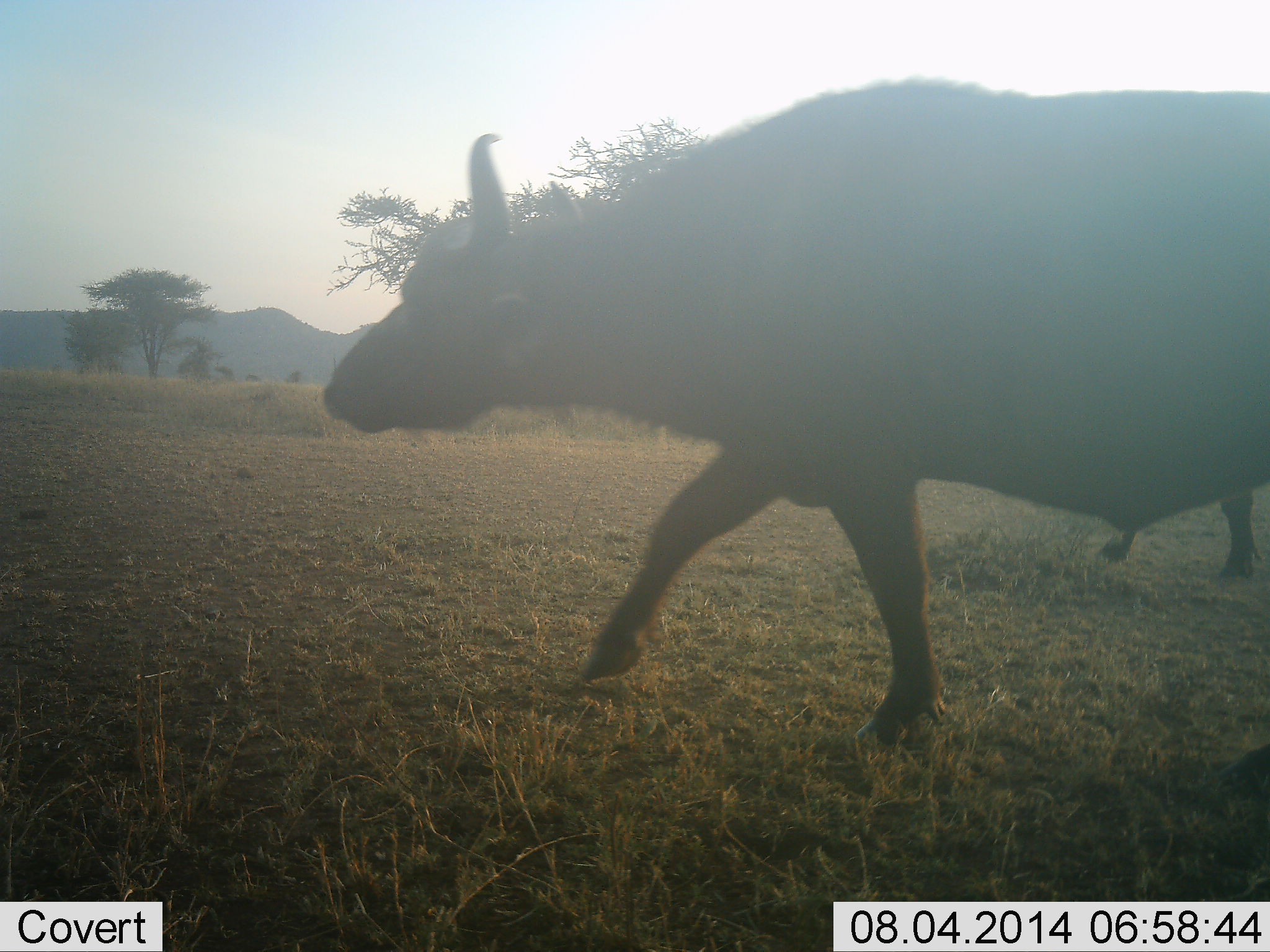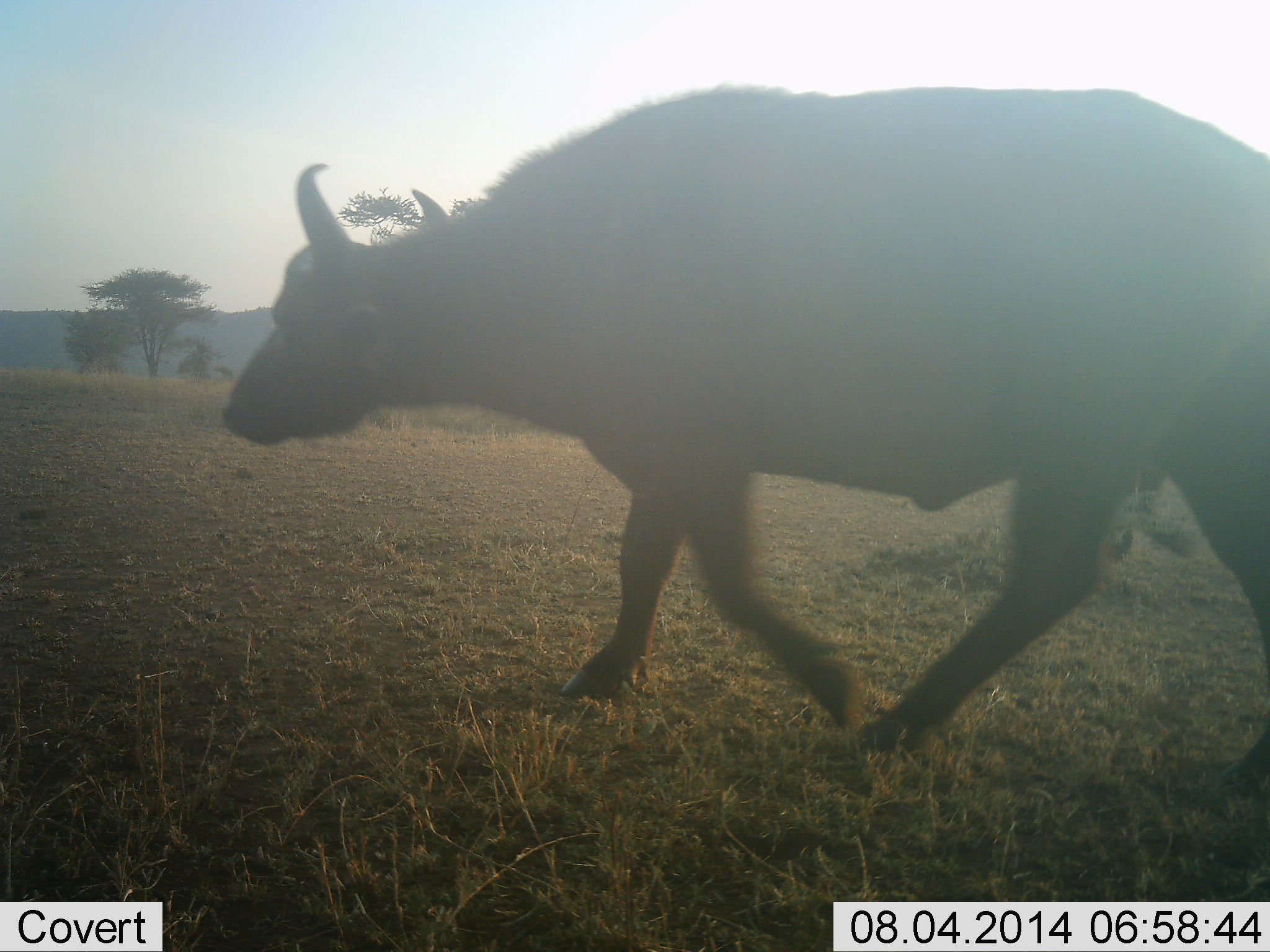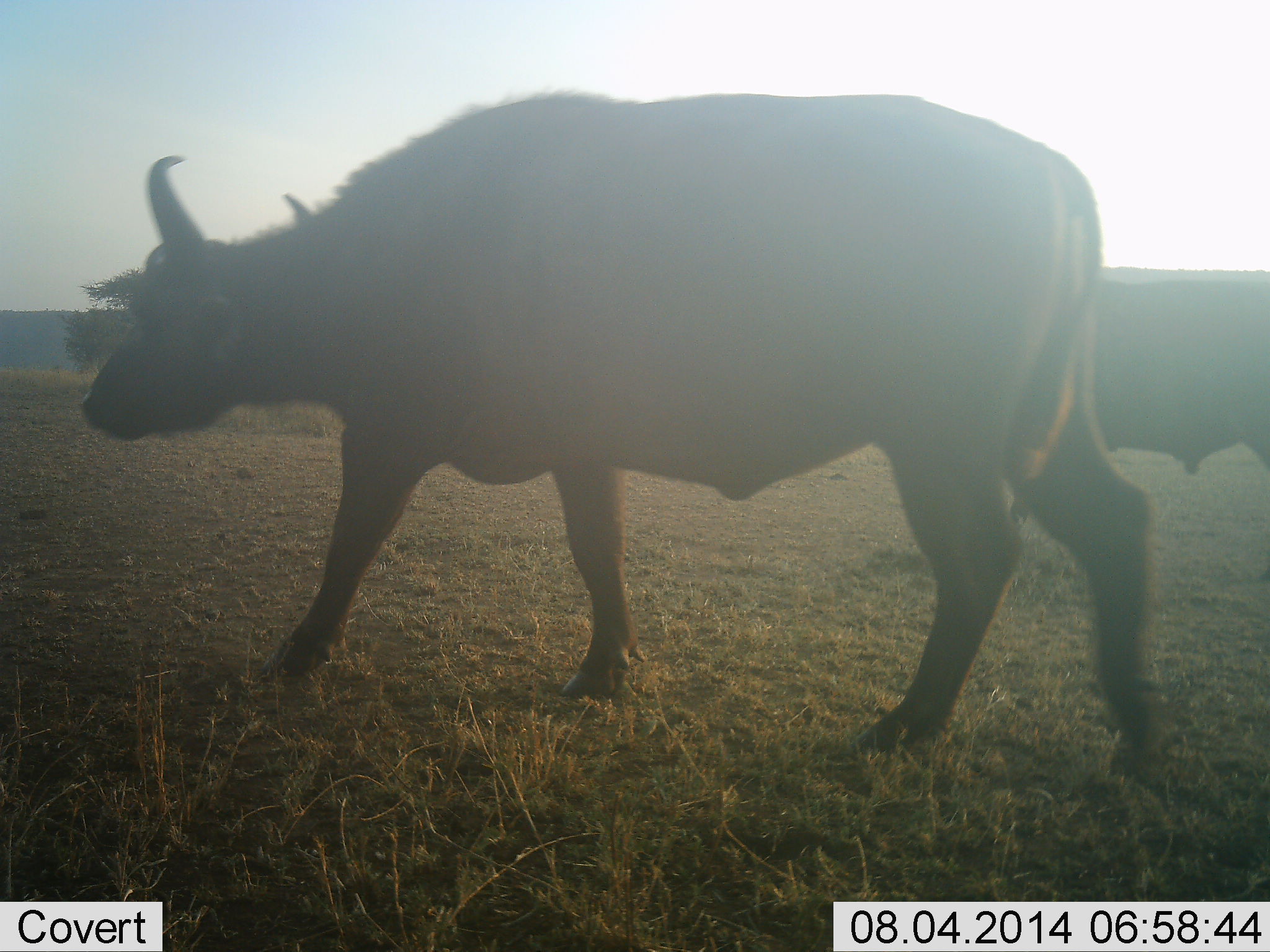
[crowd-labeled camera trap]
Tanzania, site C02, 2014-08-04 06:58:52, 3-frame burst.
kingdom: Animalia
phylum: Chordata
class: Mammalia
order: Artiodactyla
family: Bovidae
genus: Syncerus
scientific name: Syncerus caffer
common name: cape buffalo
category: buffalo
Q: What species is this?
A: Buffalo (cape buffalo) (Syncerus caffer).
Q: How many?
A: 2.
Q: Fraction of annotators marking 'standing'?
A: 20%.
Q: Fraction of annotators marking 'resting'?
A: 0%.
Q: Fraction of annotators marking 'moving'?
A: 100%.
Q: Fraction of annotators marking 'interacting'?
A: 0%.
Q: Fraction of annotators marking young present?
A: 0%.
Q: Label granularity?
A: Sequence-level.